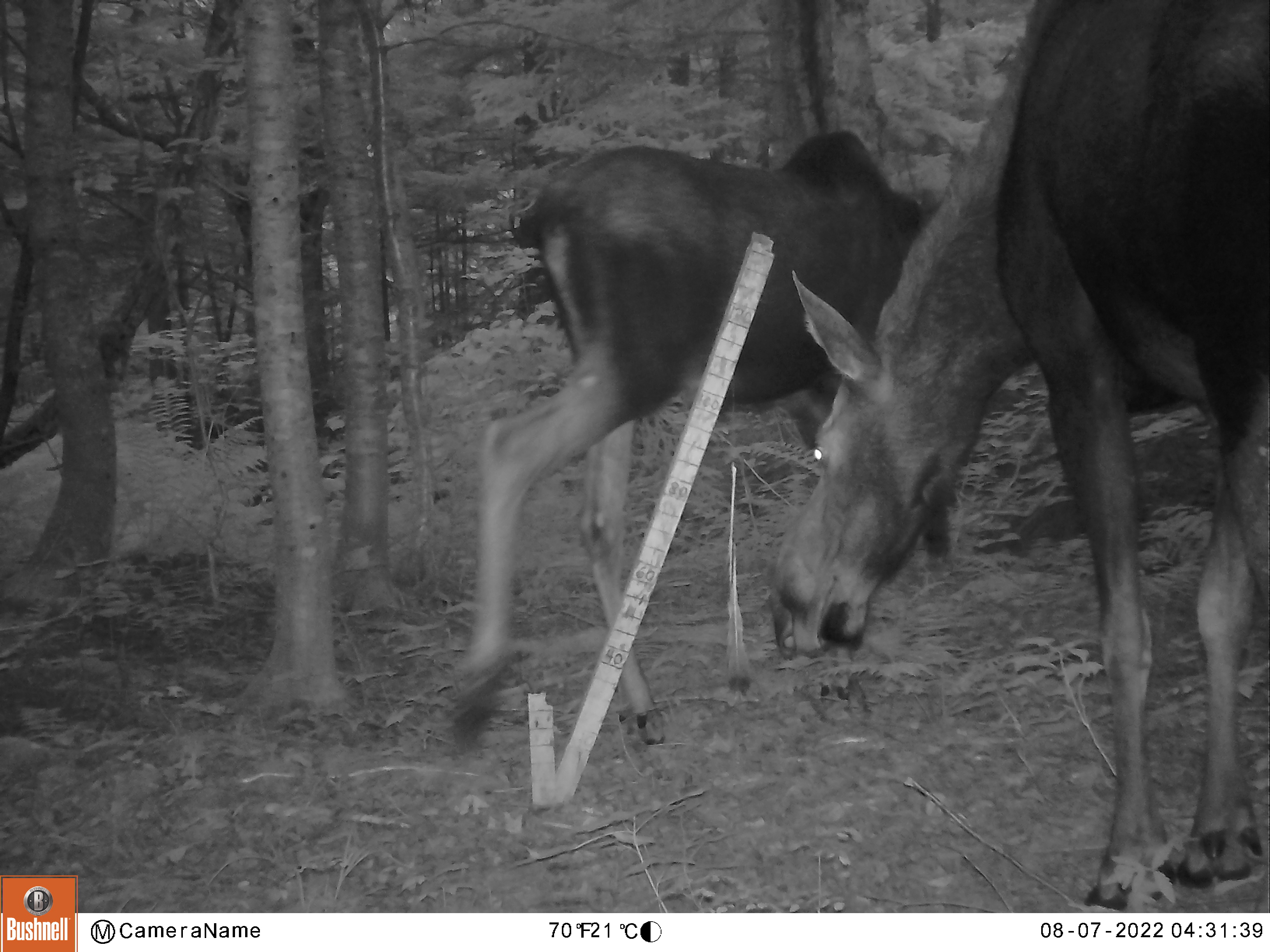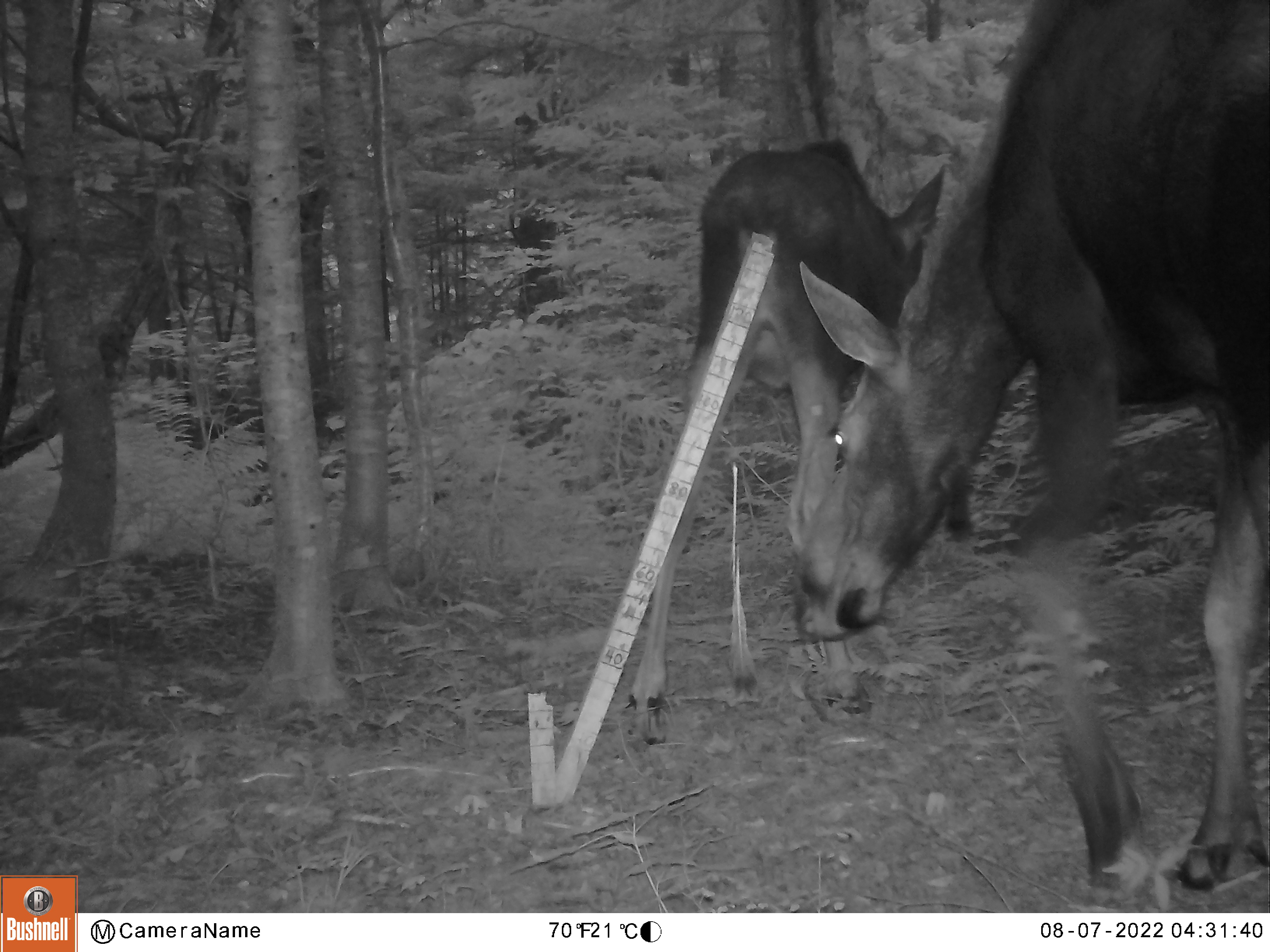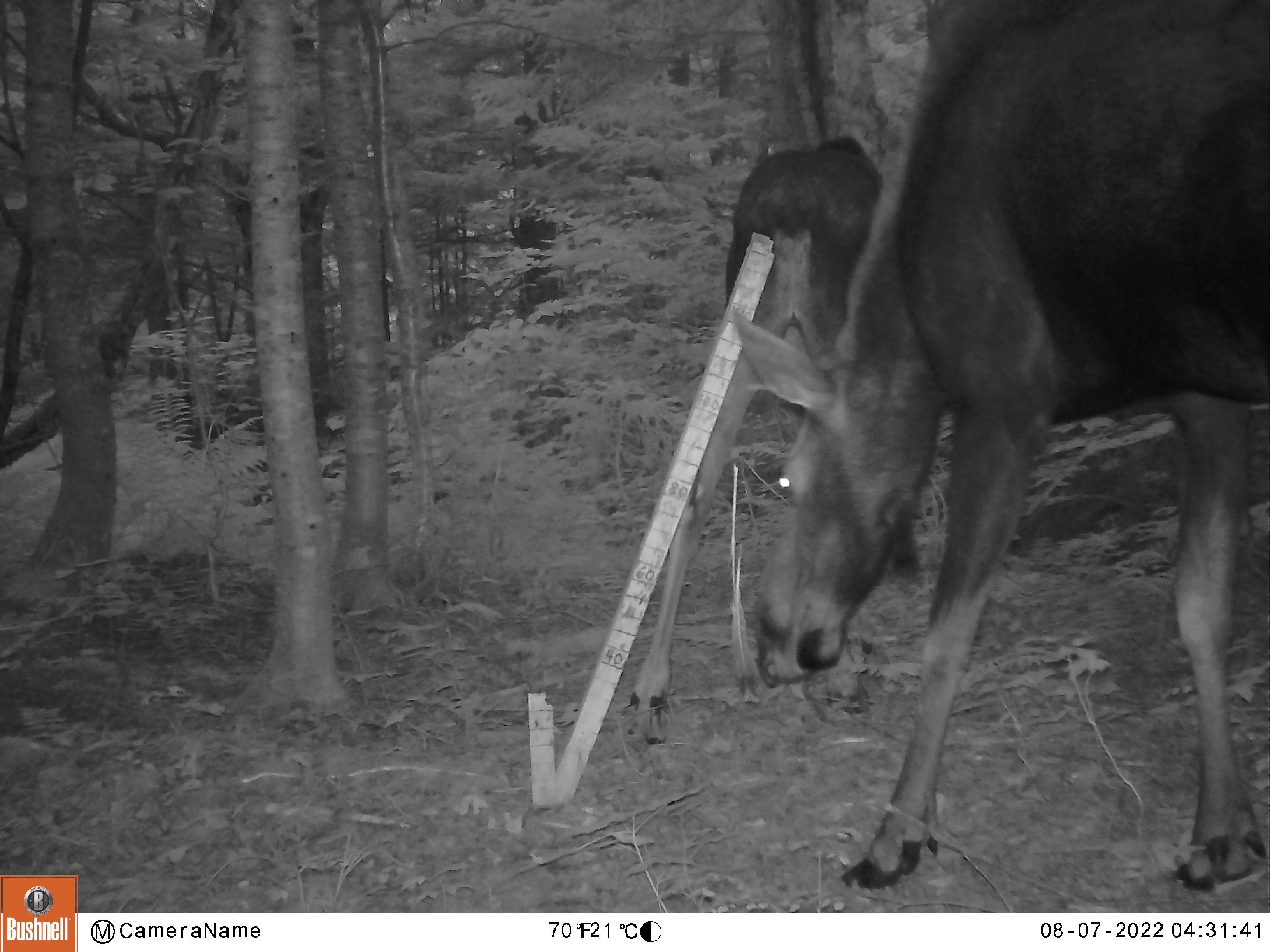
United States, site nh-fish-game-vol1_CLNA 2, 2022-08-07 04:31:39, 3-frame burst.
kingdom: Animalia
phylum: Chordata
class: Mammalia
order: Artiodactyla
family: Cervidae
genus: Alces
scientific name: Alces alces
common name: moose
Moose (Alces alces).